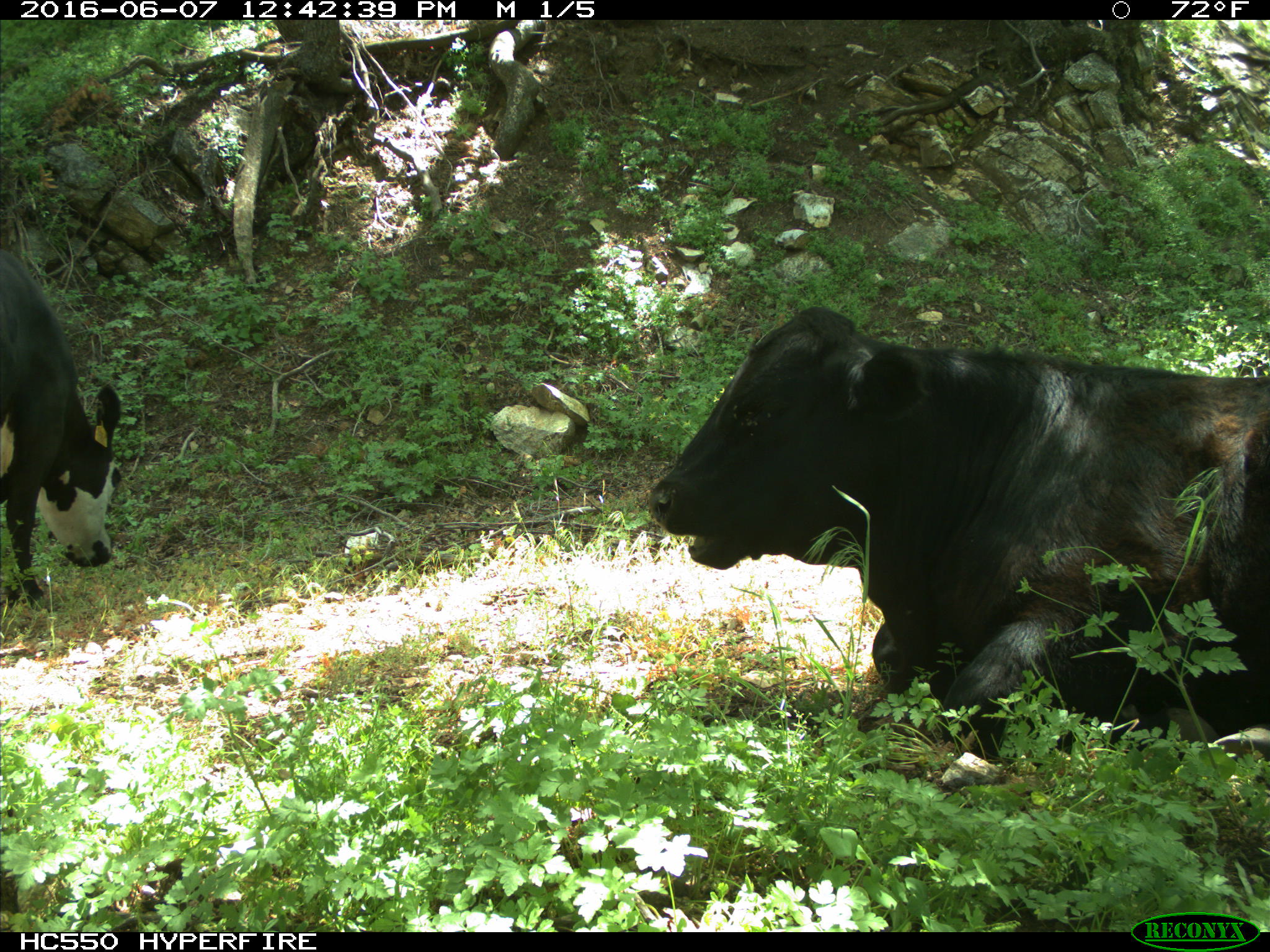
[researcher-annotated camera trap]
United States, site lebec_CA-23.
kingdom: Animalia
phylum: Chordata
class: Mammalia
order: Artiodactyla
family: Bovidae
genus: Bos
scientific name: Bos taurus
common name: domestic cow